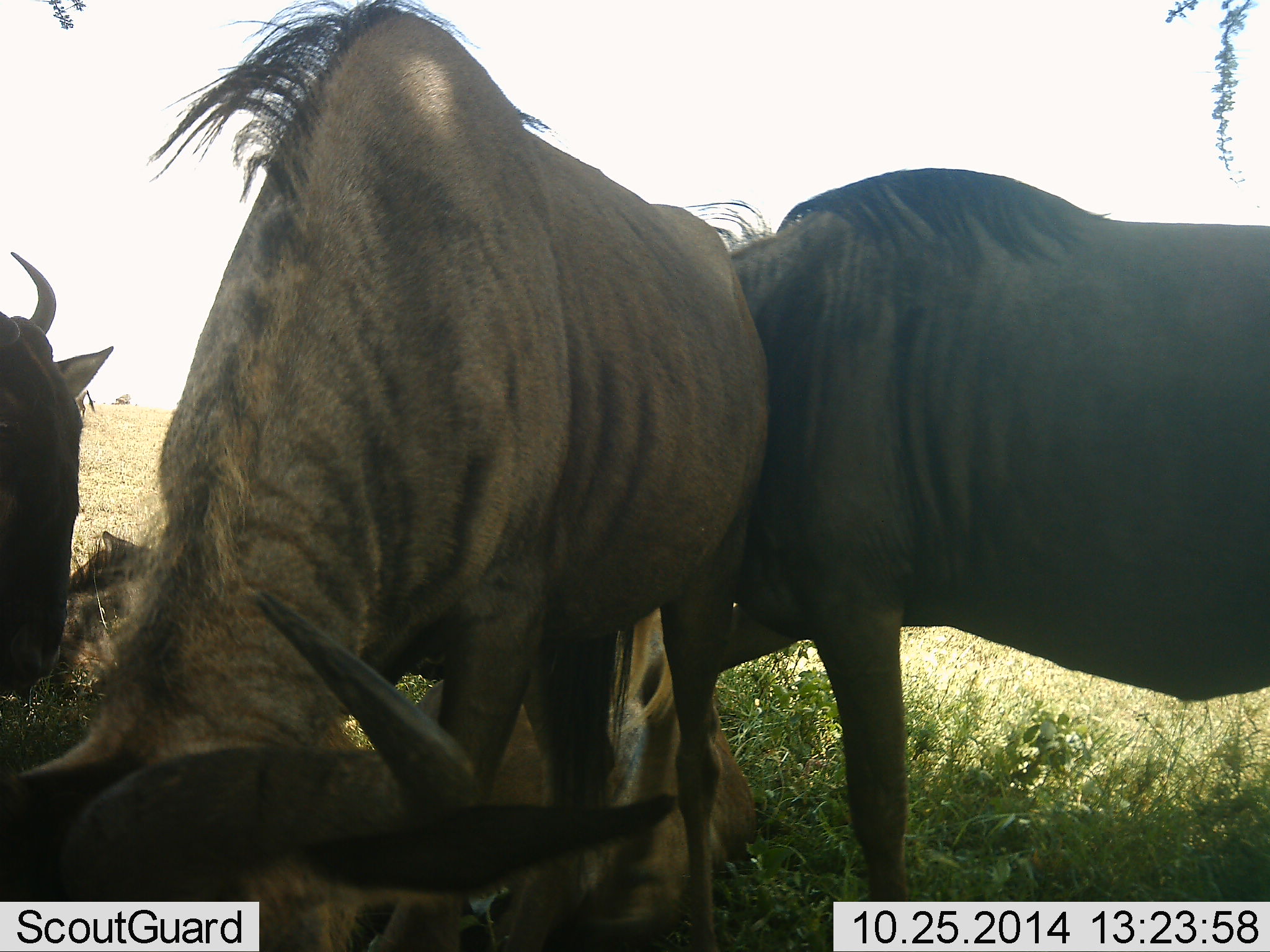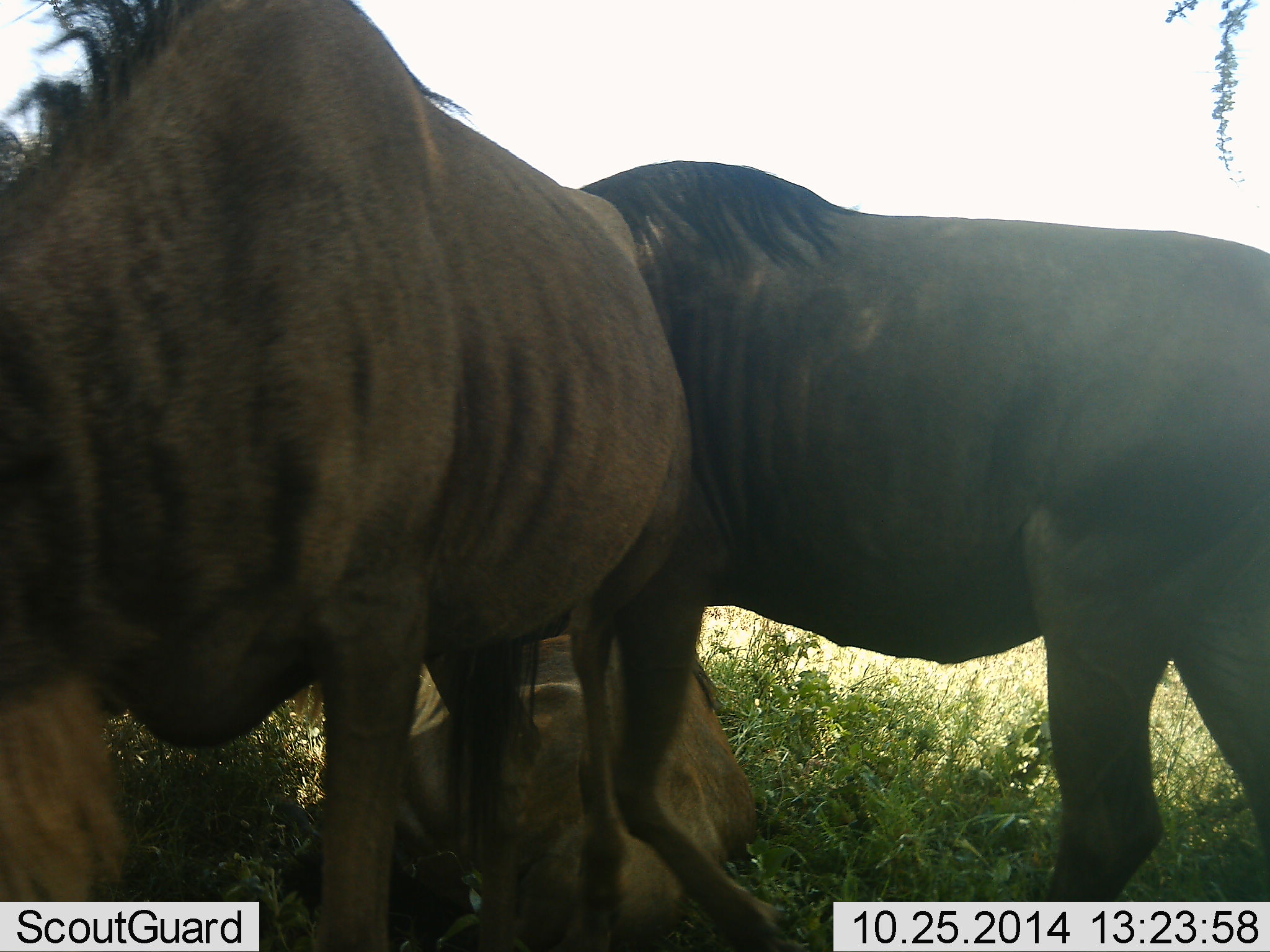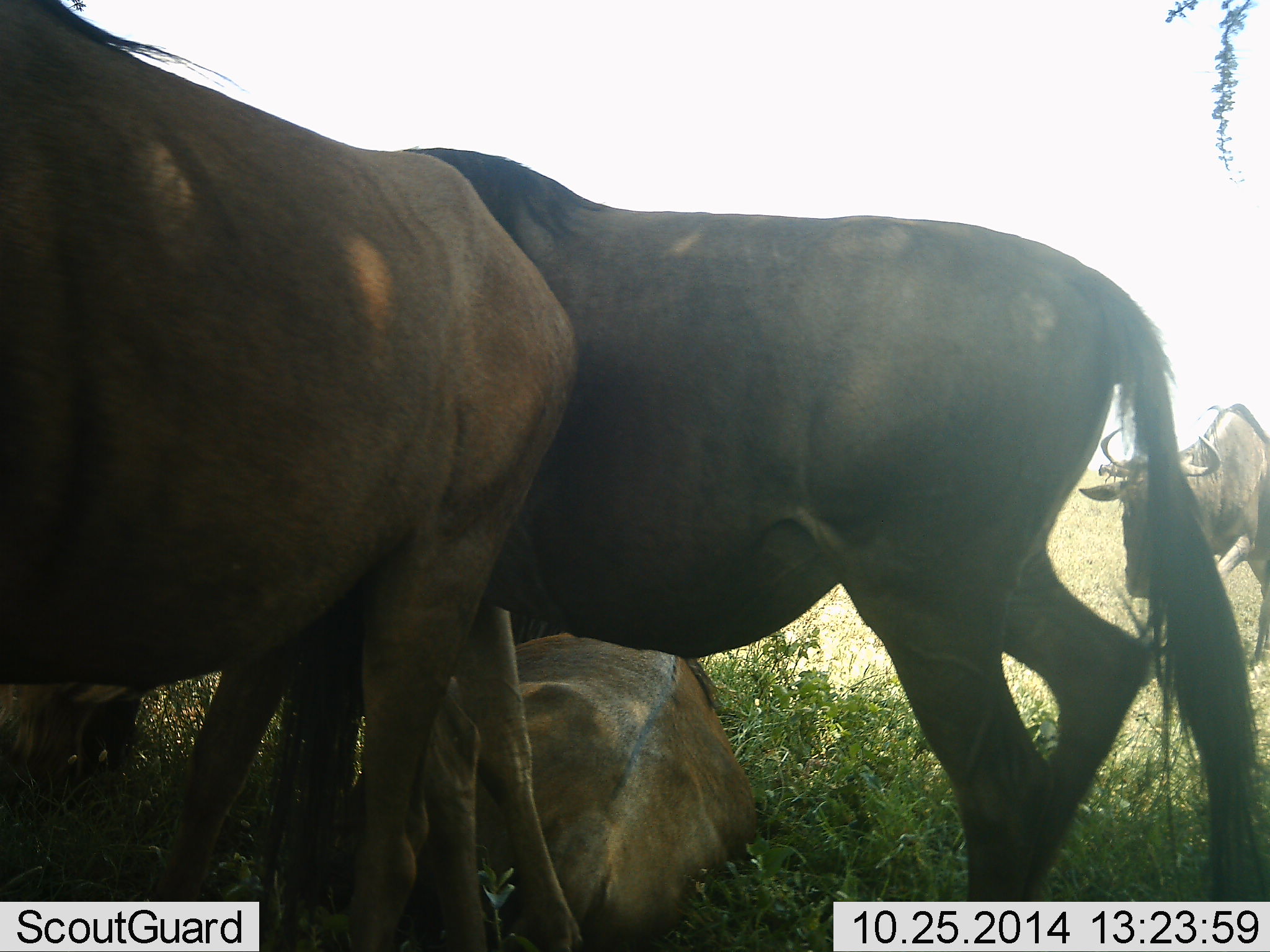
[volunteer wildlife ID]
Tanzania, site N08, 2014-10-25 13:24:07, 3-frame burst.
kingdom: Animalia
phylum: Chordata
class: Mammalia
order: Artiodactyla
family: Bovidae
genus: Connochaetes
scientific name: Connochaetes taurinus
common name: blue wildebeest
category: wildebeest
Wildebeest (blue wildebeest) (Connochaetes taurinus), count 5. Behavior (volunteer vote fractions): standing 60%, resting 60%, moving 30%, interacting 20%. Young present (vote fraction): 0%. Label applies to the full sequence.